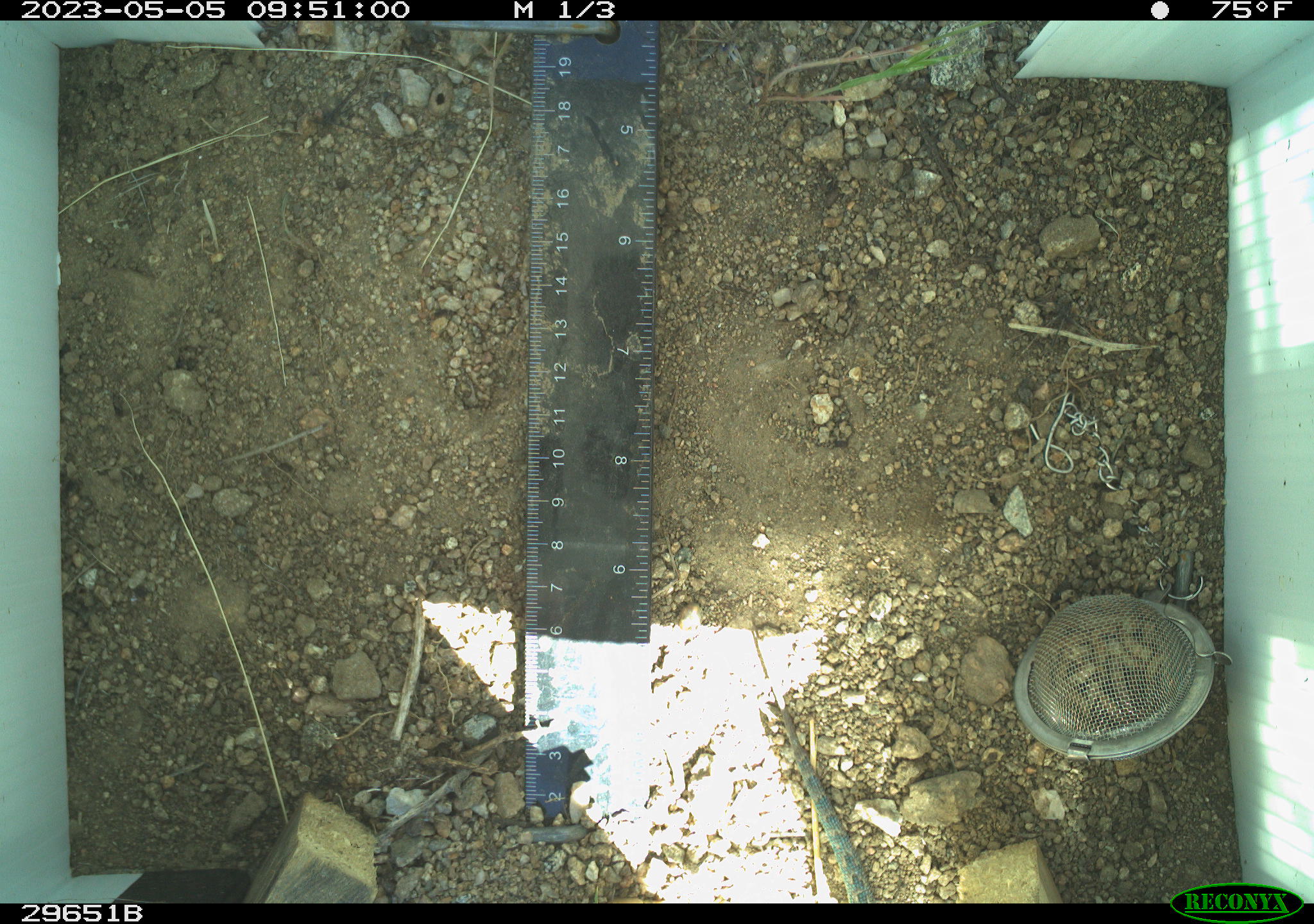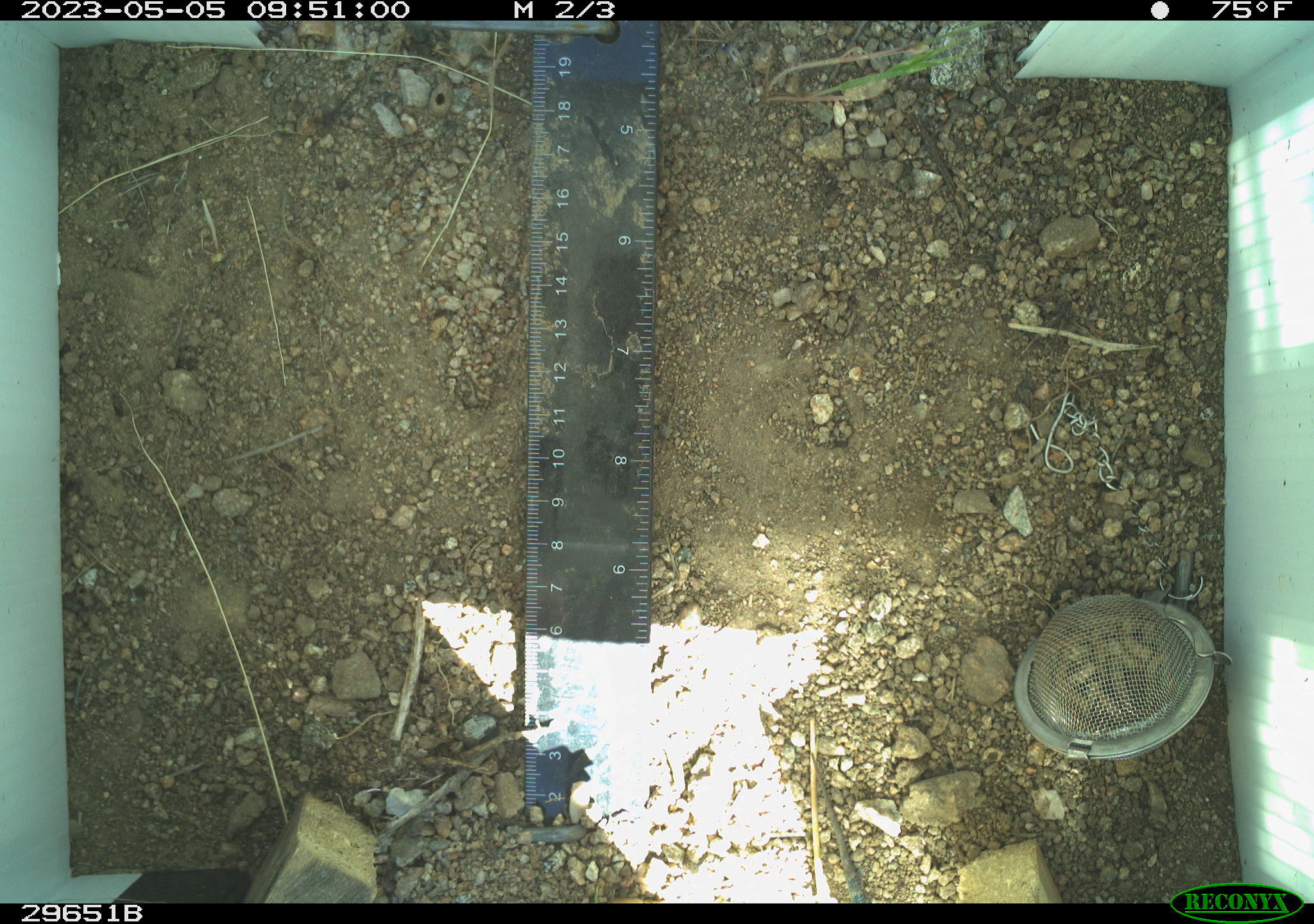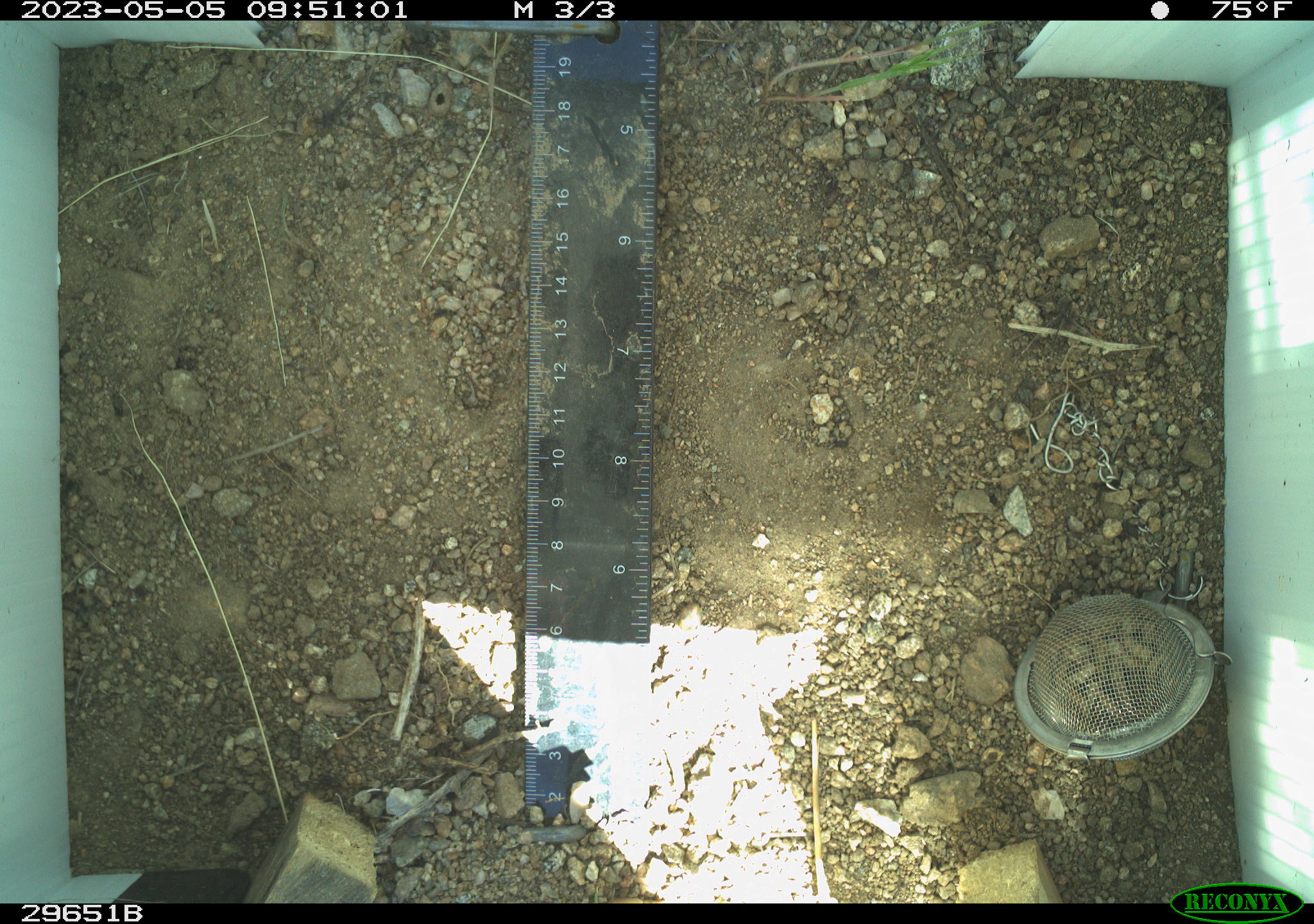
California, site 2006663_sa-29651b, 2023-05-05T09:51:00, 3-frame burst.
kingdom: Animalia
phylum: Chordata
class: Reptilia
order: Squamata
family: Phrynosomatidae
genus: Uta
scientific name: Uta stansburiana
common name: common side-blotched lizard